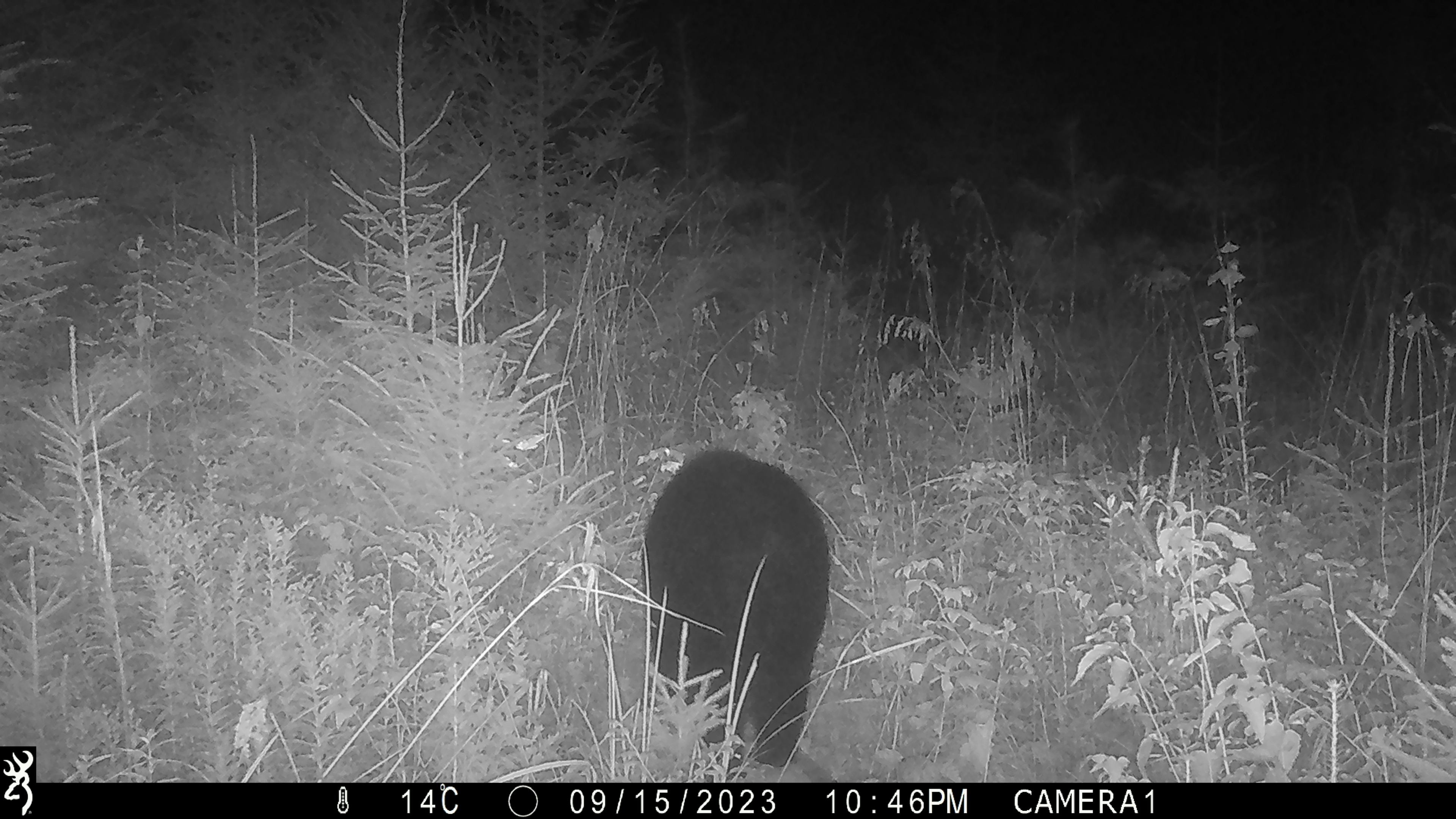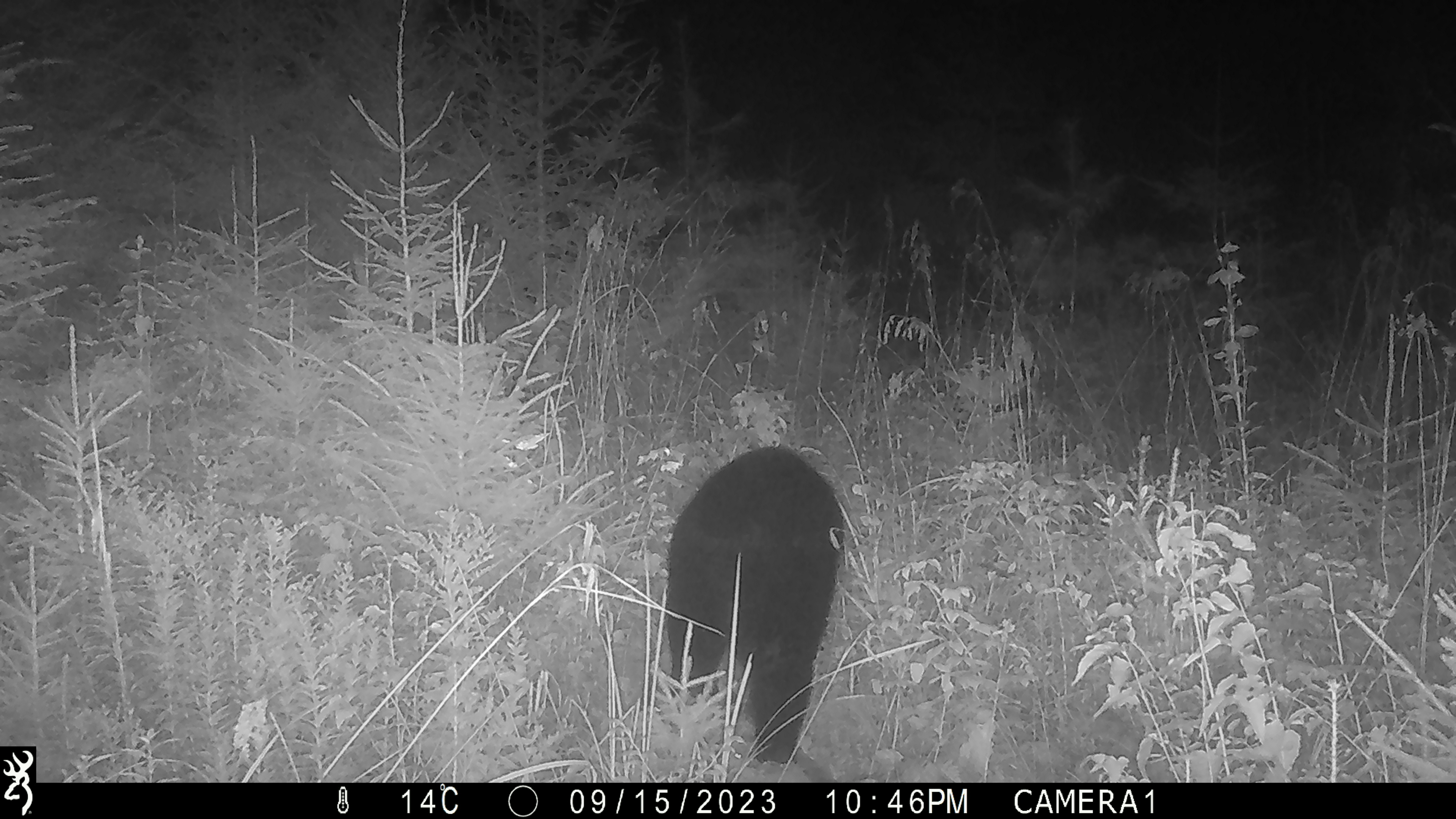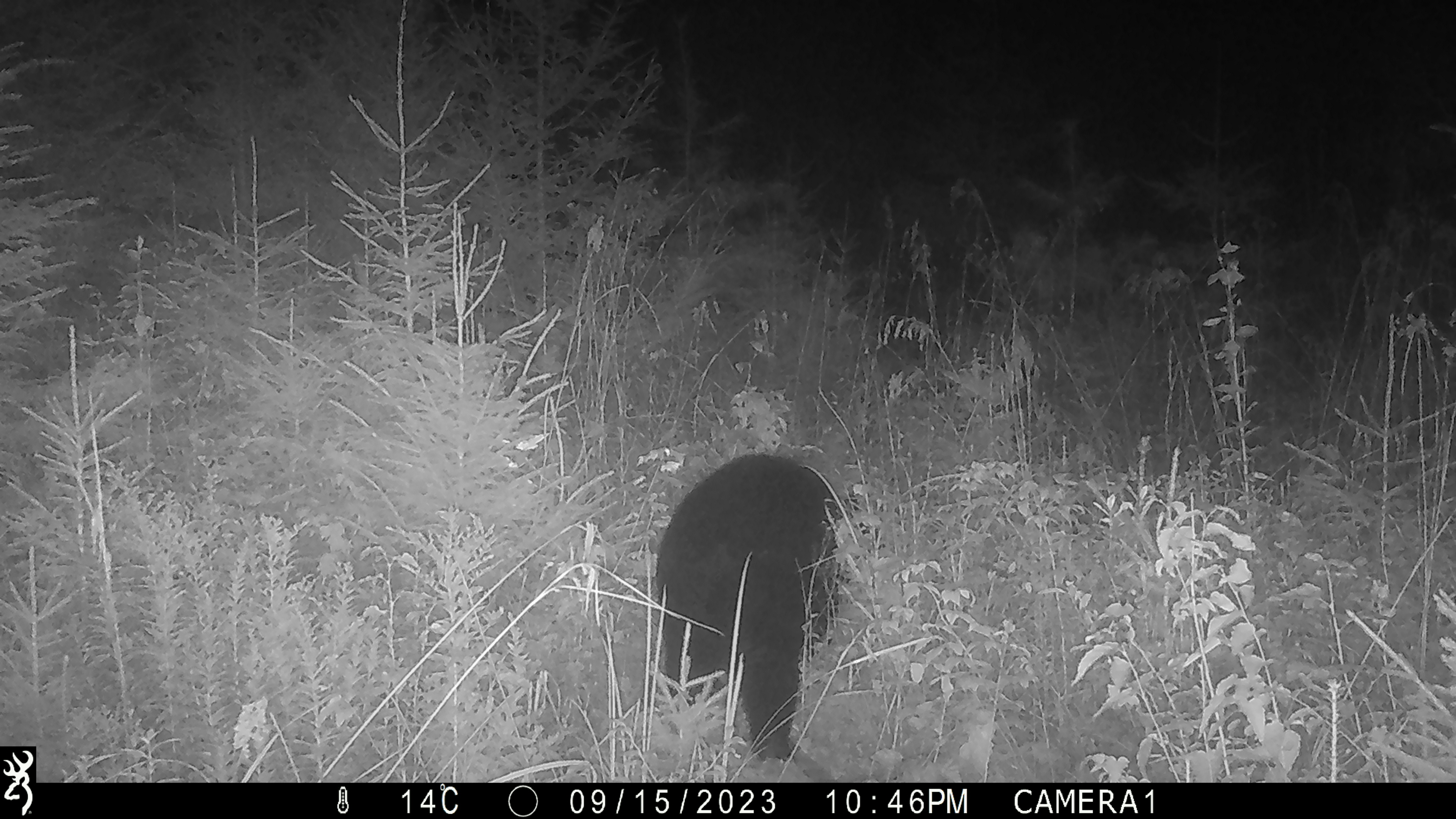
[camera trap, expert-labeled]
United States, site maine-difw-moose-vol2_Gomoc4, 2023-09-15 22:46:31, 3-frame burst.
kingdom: Animalia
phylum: Chordata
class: Mammalia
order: Carnivora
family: Ursidae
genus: Ursus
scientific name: Ursus americanus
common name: black bear